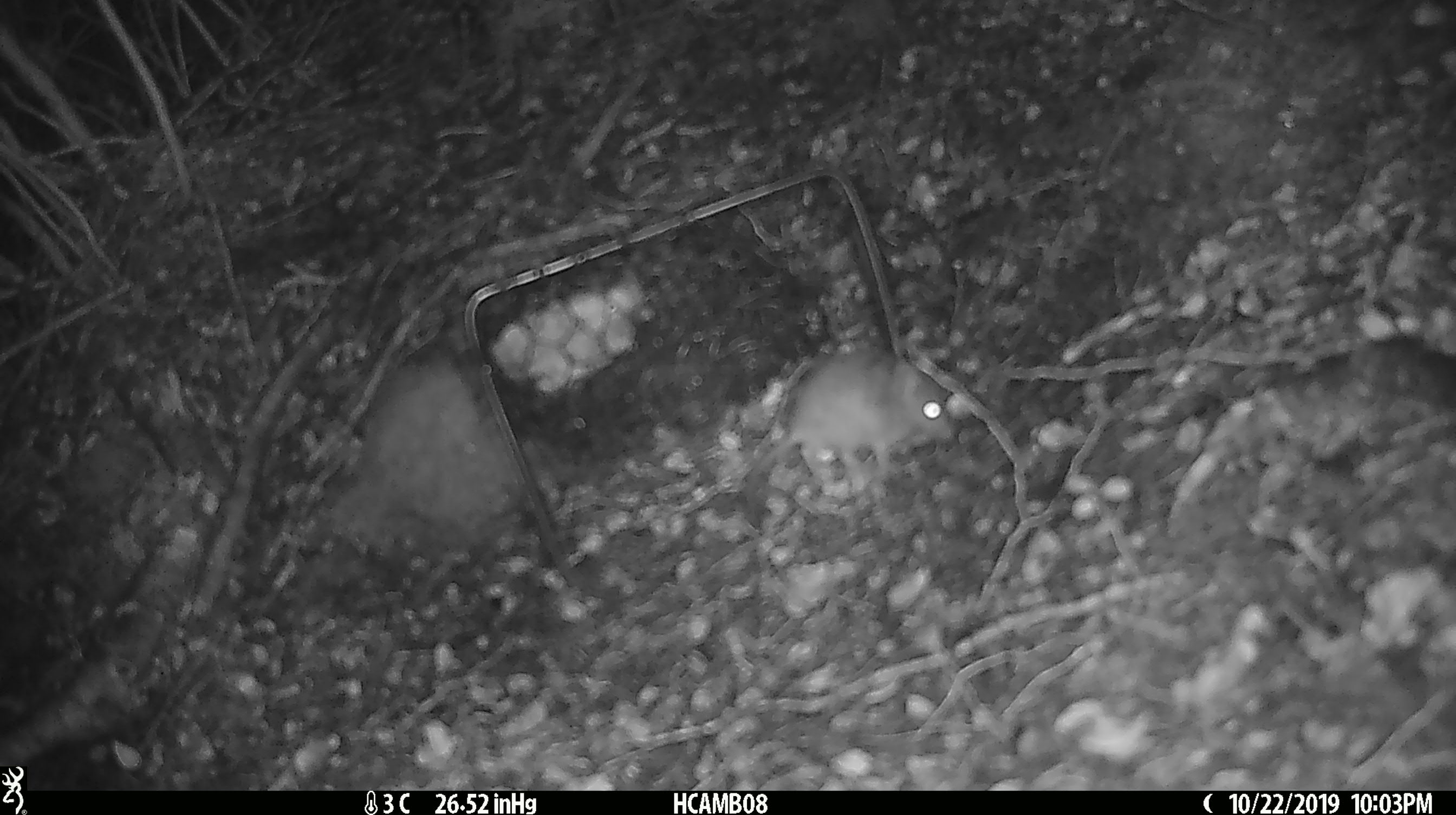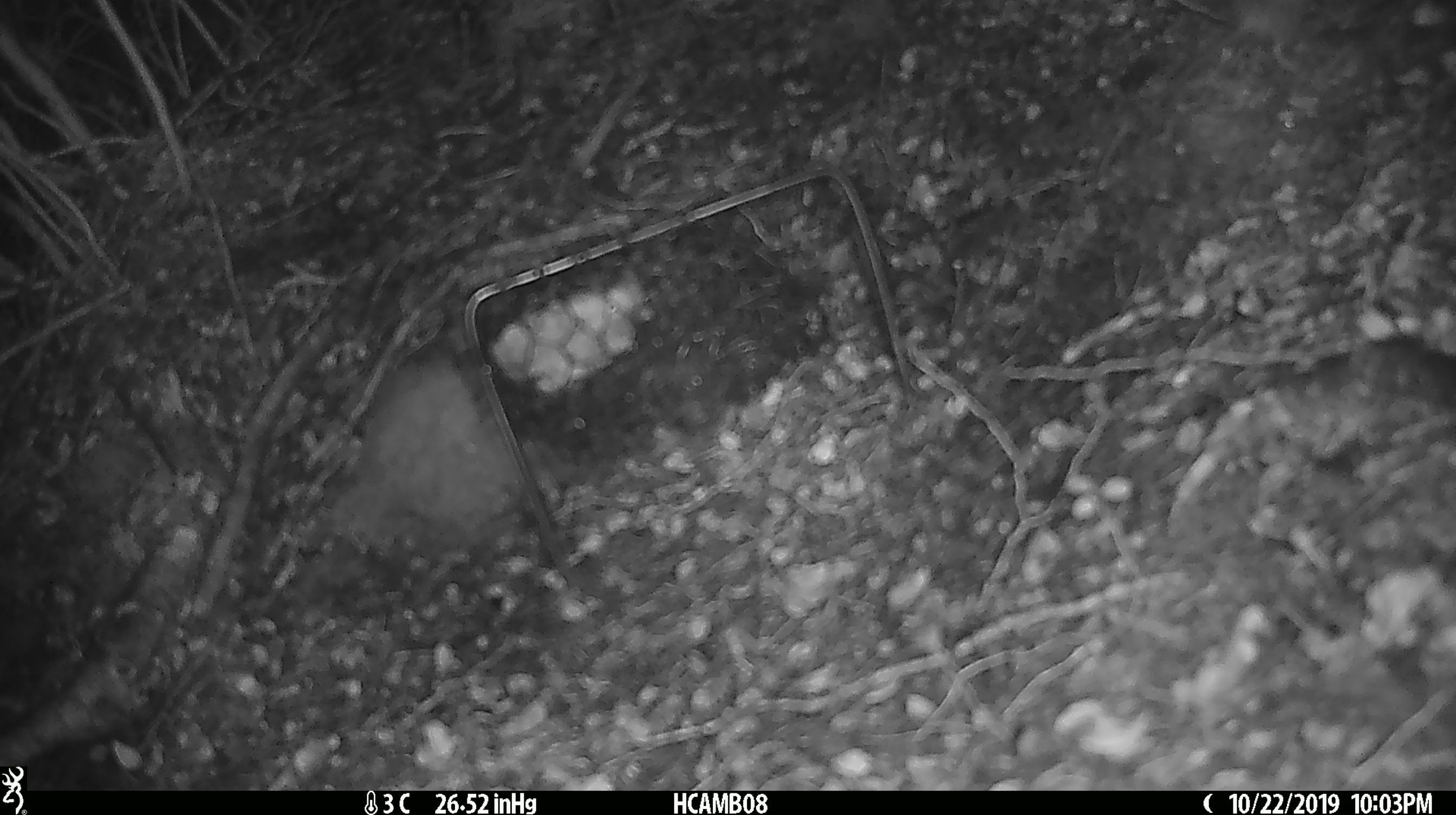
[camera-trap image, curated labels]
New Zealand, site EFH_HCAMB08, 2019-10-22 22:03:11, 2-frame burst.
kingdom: Animalia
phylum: Chordata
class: Mammalia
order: Rodentia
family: Muridae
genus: Mus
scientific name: Mus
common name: mouse